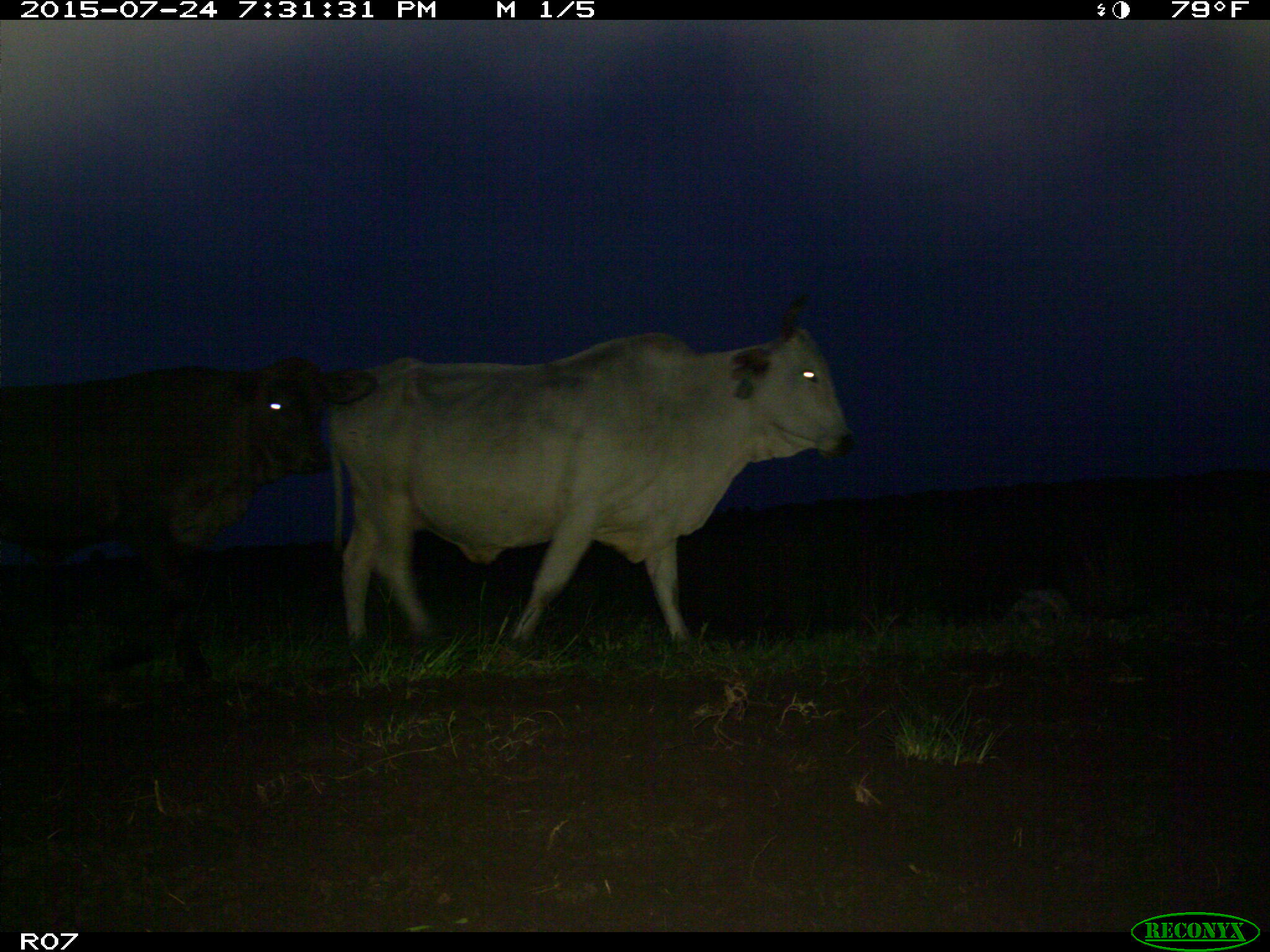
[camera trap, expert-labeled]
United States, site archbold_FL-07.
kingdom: Animalia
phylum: Chordata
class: Mammalia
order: Artiodactyla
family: Bovidae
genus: Bos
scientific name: Bos taurus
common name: domestic cow